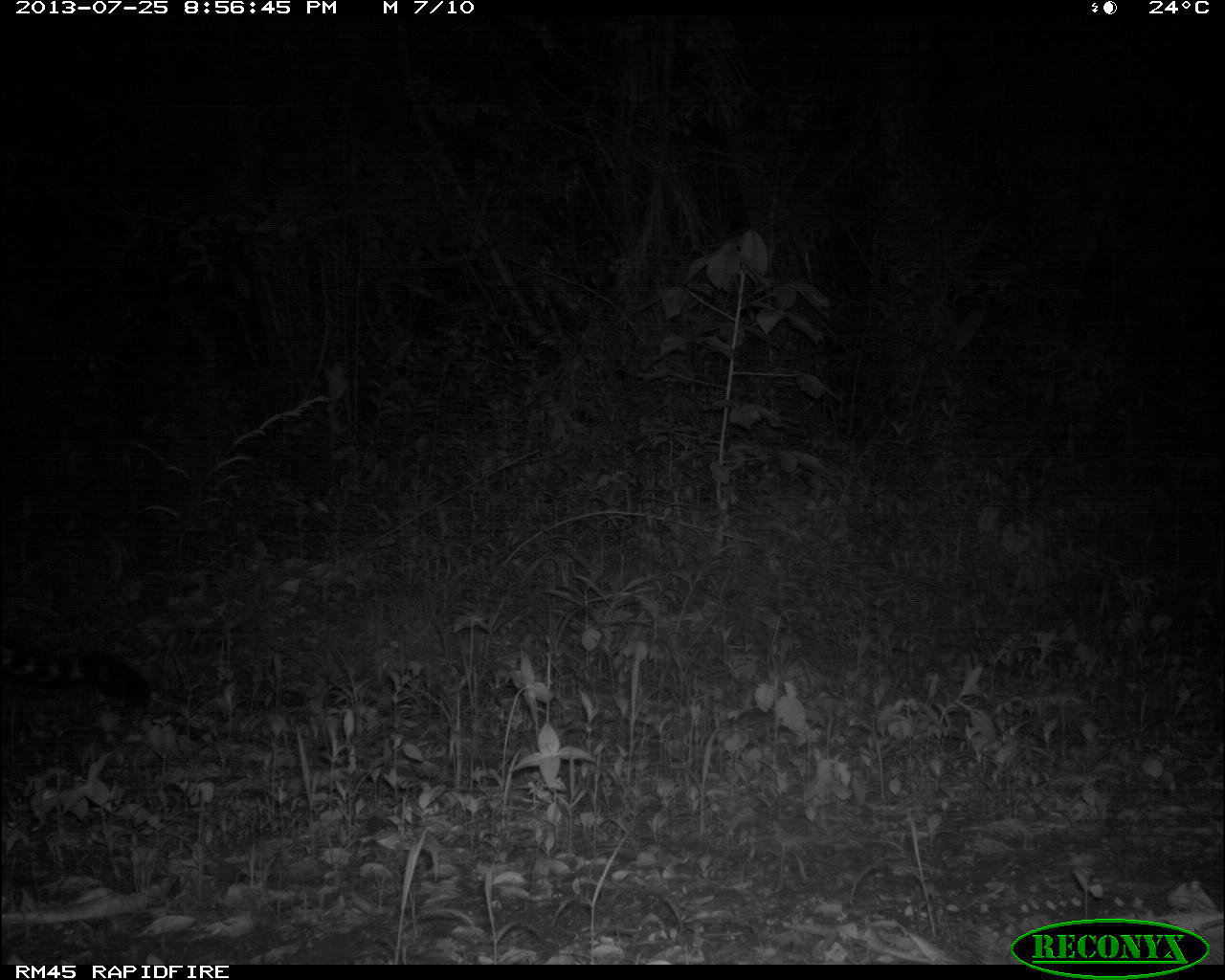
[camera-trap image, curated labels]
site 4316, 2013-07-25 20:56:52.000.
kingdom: Animalia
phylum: Chordata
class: Mammalia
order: Carnivora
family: Felidae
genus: Panthera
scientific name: Panthera onca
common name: jaguar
Panthera onca (jaguar), count 1, sex male.